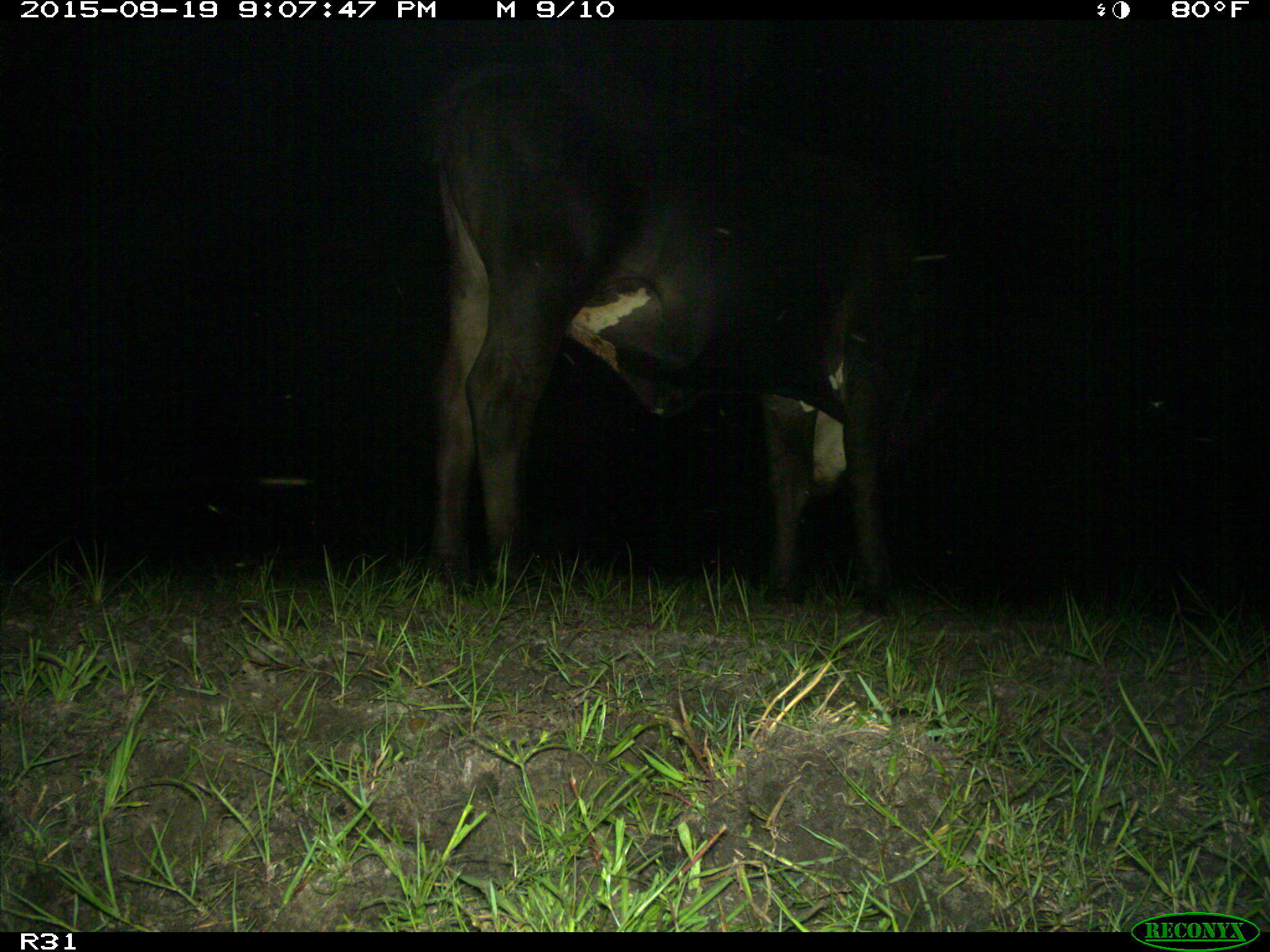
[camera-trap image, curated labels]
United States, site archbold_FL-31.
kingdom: Animalia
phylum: Chordata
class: Mammalia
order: Artiodactyla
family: Bovidae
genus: Bos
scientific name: Bos taurus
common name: domestic cow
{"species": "Bos taurus (domestic cow)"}